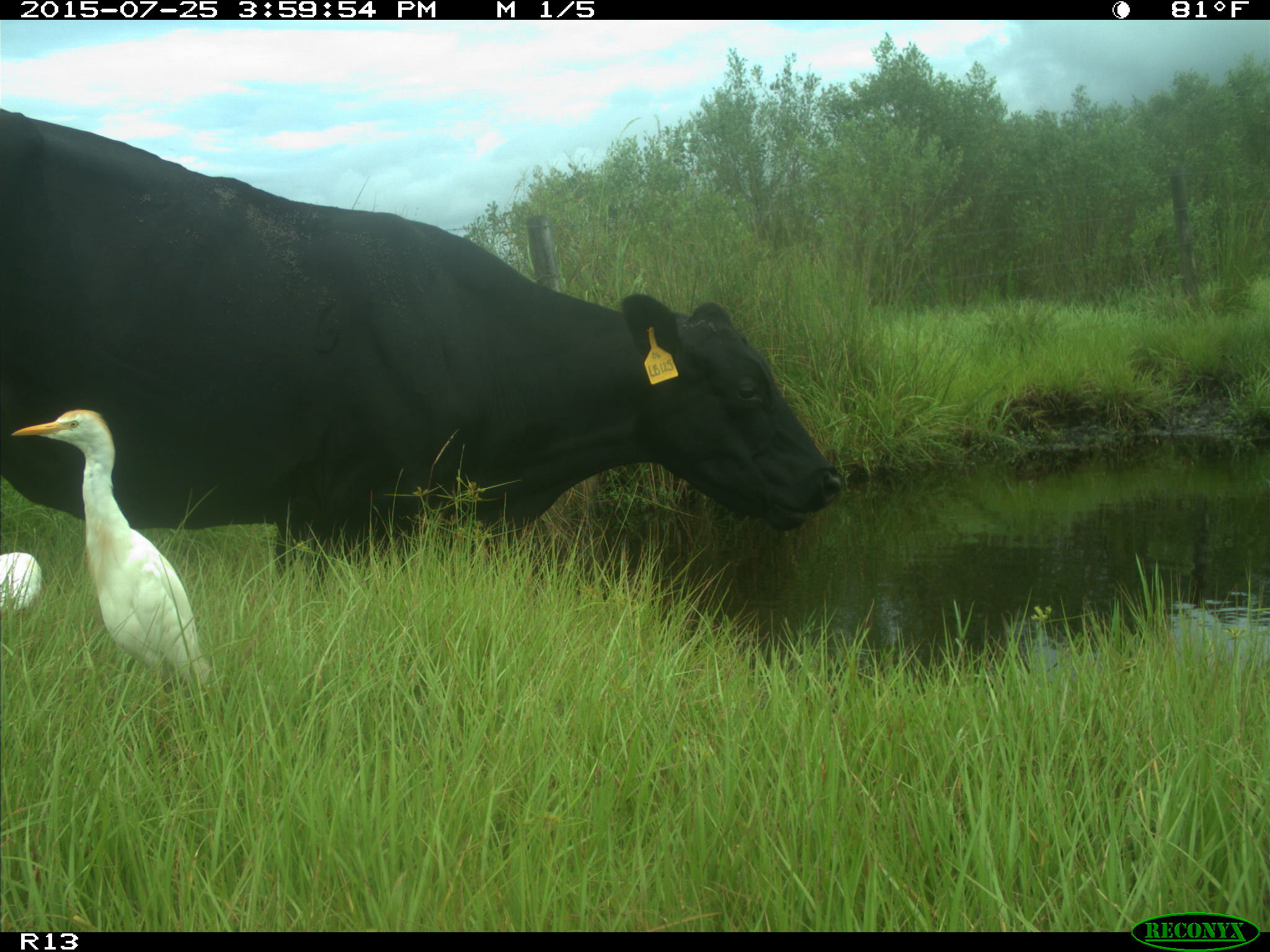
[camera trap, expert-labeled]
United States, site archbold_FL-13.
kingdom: Animalia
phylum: Chordata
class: Mammalia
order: Artiodactyla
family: Bovidae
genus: Bos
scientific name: Bos taurus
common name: domestic cow